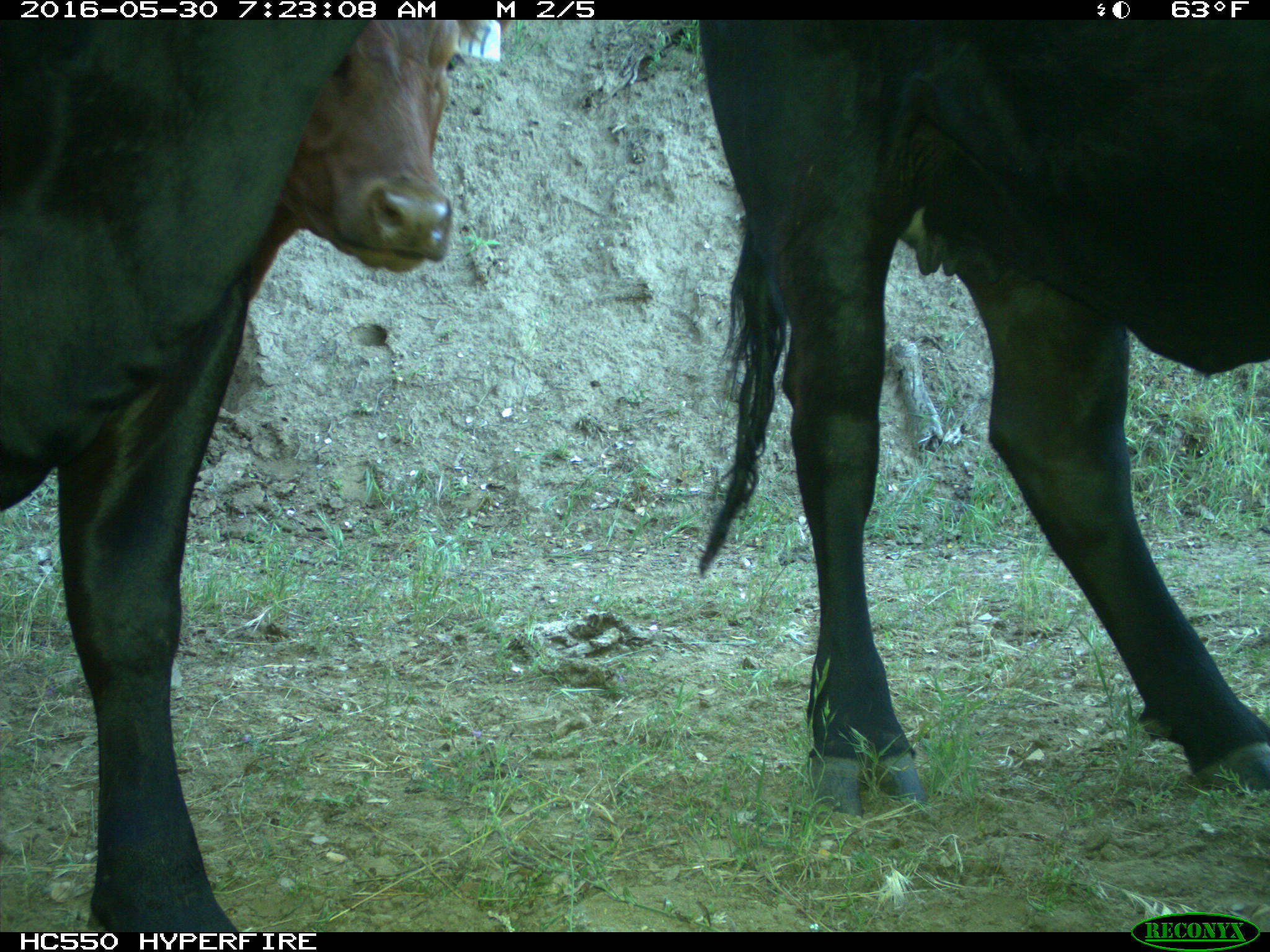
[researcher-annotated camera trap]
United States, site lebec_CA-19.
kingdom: Animalia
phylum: Chordata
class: Mammalia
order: Artiodactyla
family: Bovidae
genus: Bos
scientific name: Bos taurus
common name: domestic cow